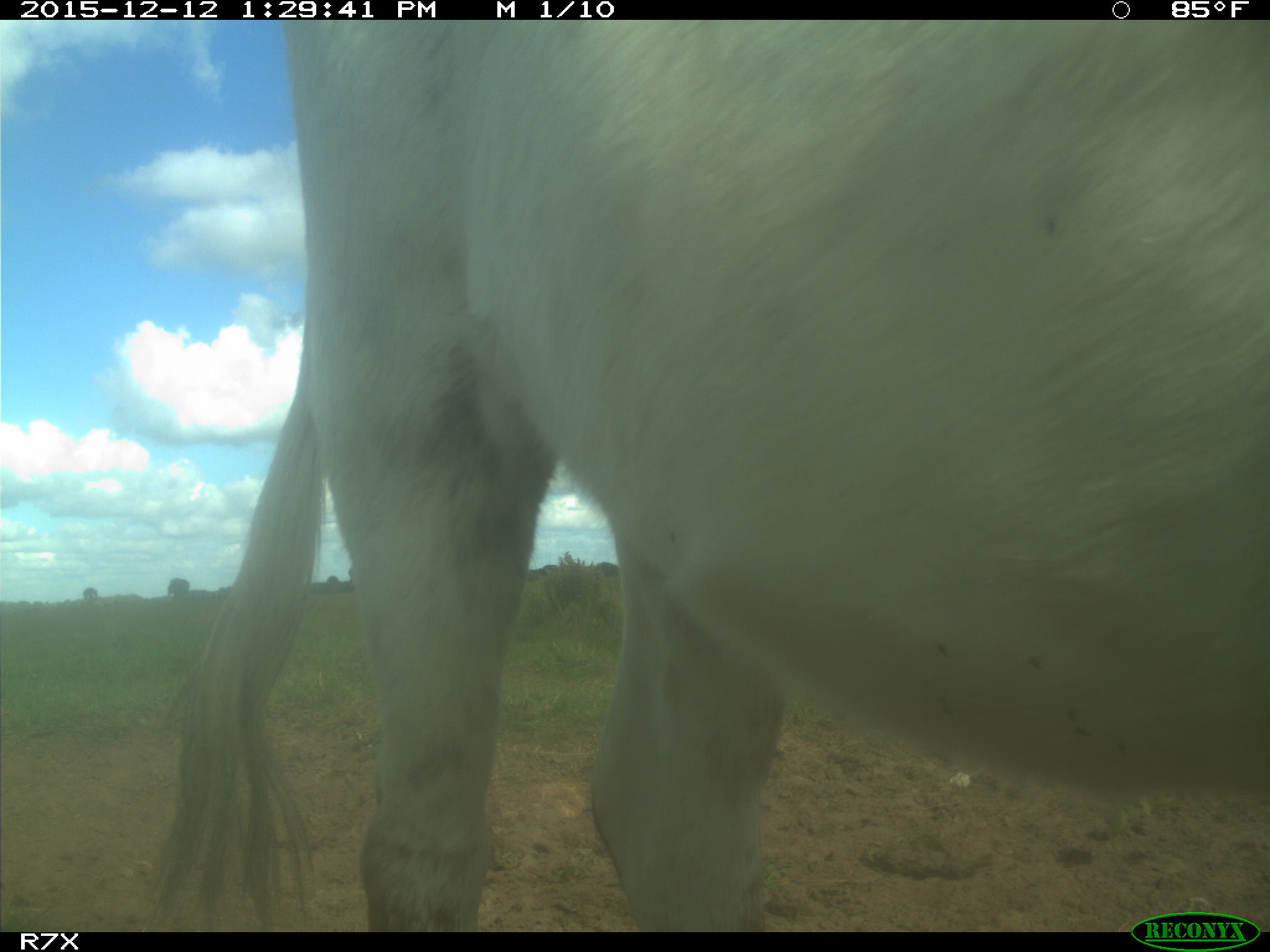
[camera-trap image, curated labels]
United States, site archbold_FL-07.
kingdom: Animalia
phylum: Chordata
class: Mammalia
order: Artiodactyla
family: Bovidae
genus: Bos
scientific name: Bos taurus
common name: domestic cow